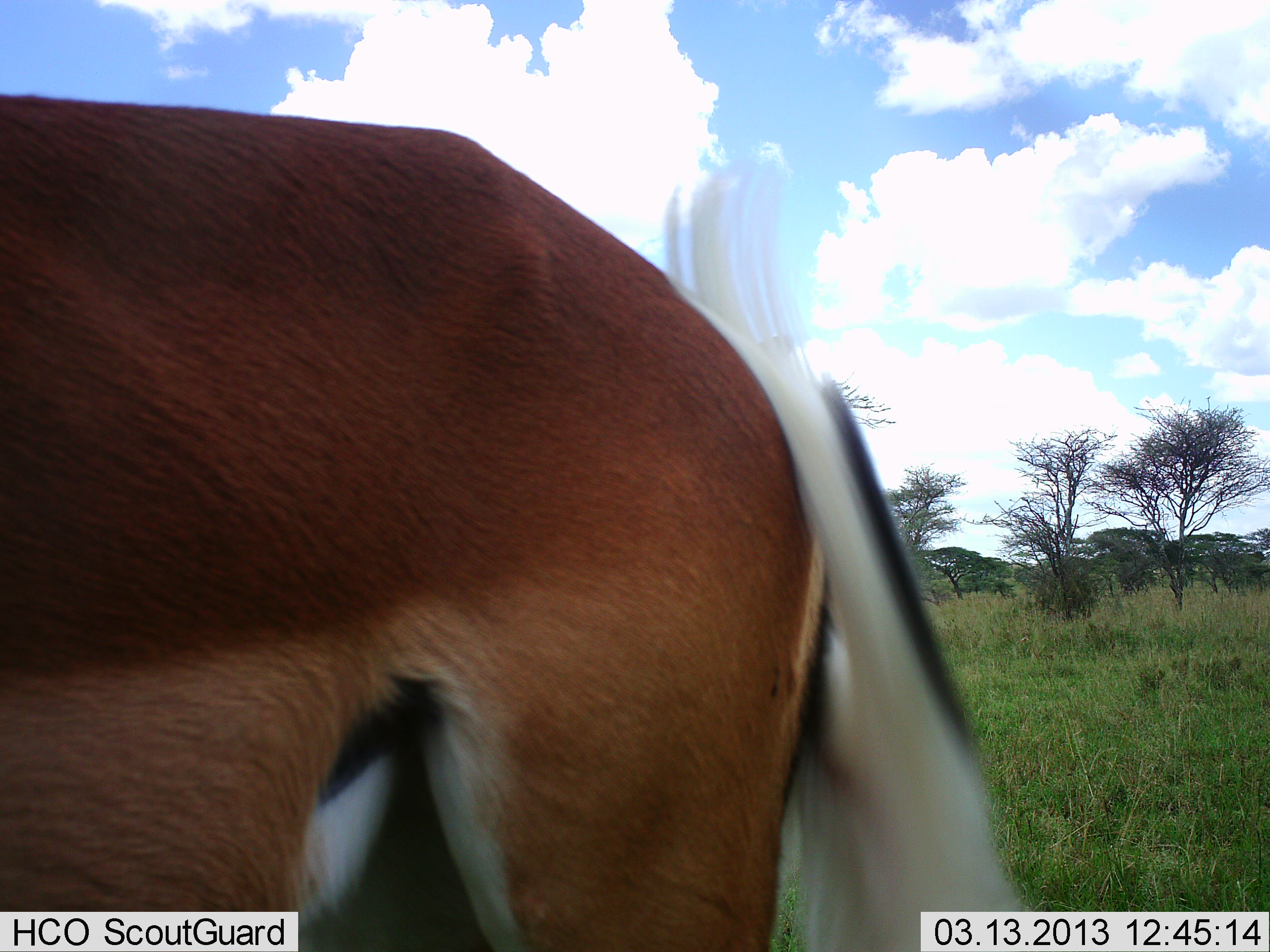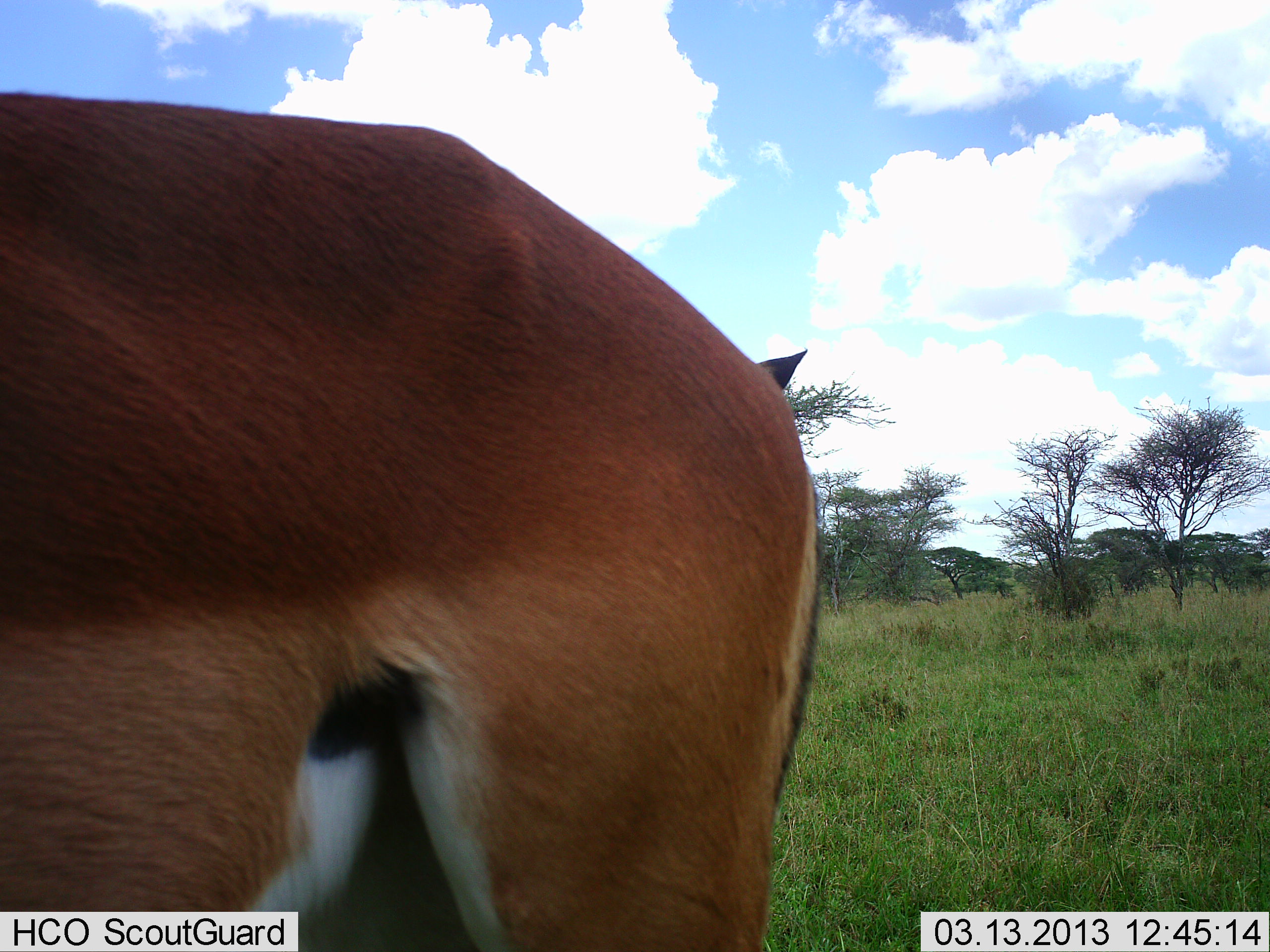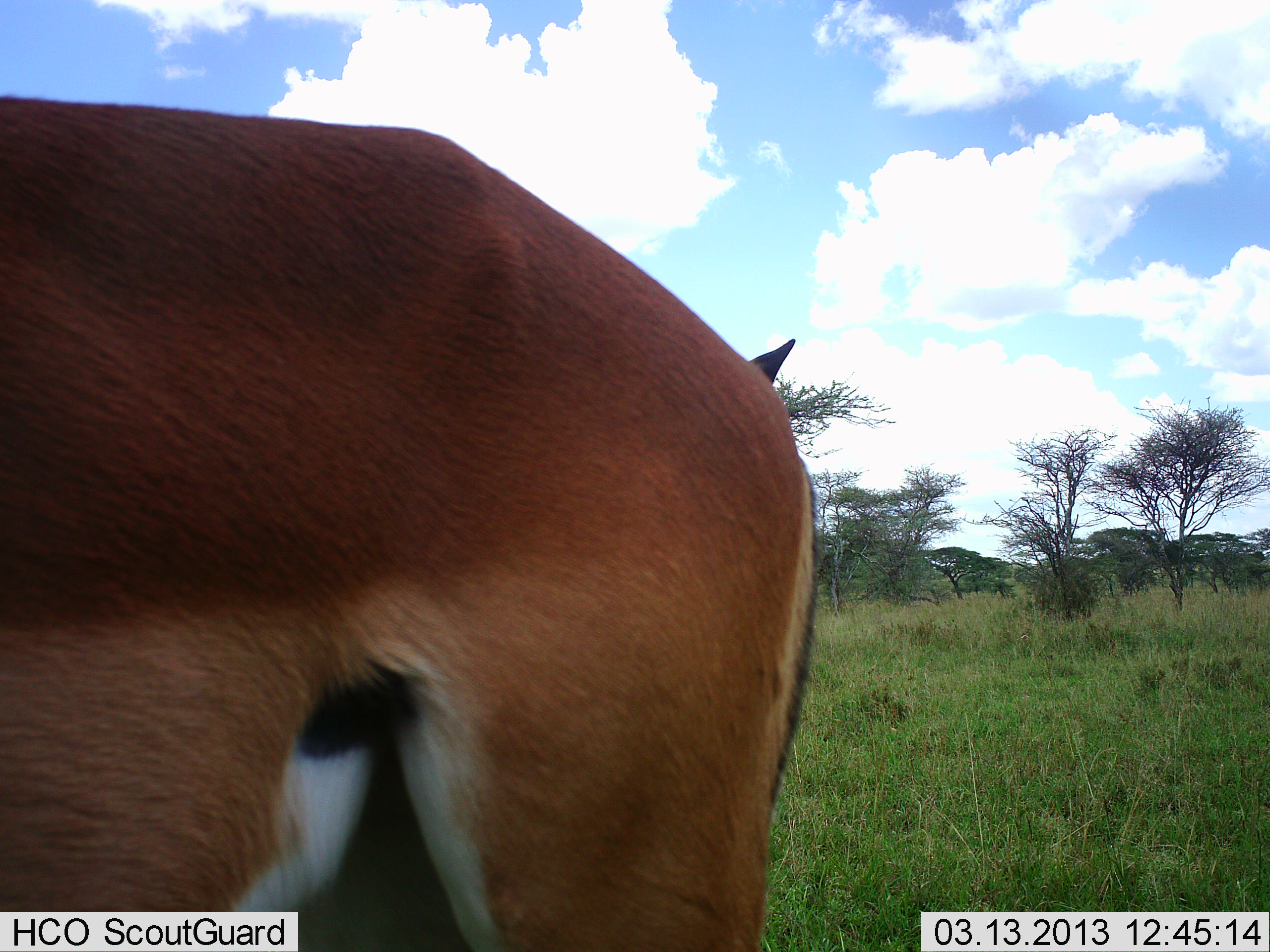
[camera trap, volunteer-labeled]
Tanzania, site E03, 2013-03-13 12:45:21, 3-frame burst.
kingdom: Animalia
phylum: Chordata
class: Mammalia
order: Artiodactyla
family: Bovidae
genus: Aepyceros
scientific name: Aepyceros melampus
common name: impala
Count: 1.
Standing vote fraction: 100%.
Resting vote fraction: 0%.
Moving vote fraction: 4%.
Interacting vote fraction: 0%.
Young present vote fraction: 0%.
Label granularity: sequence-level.